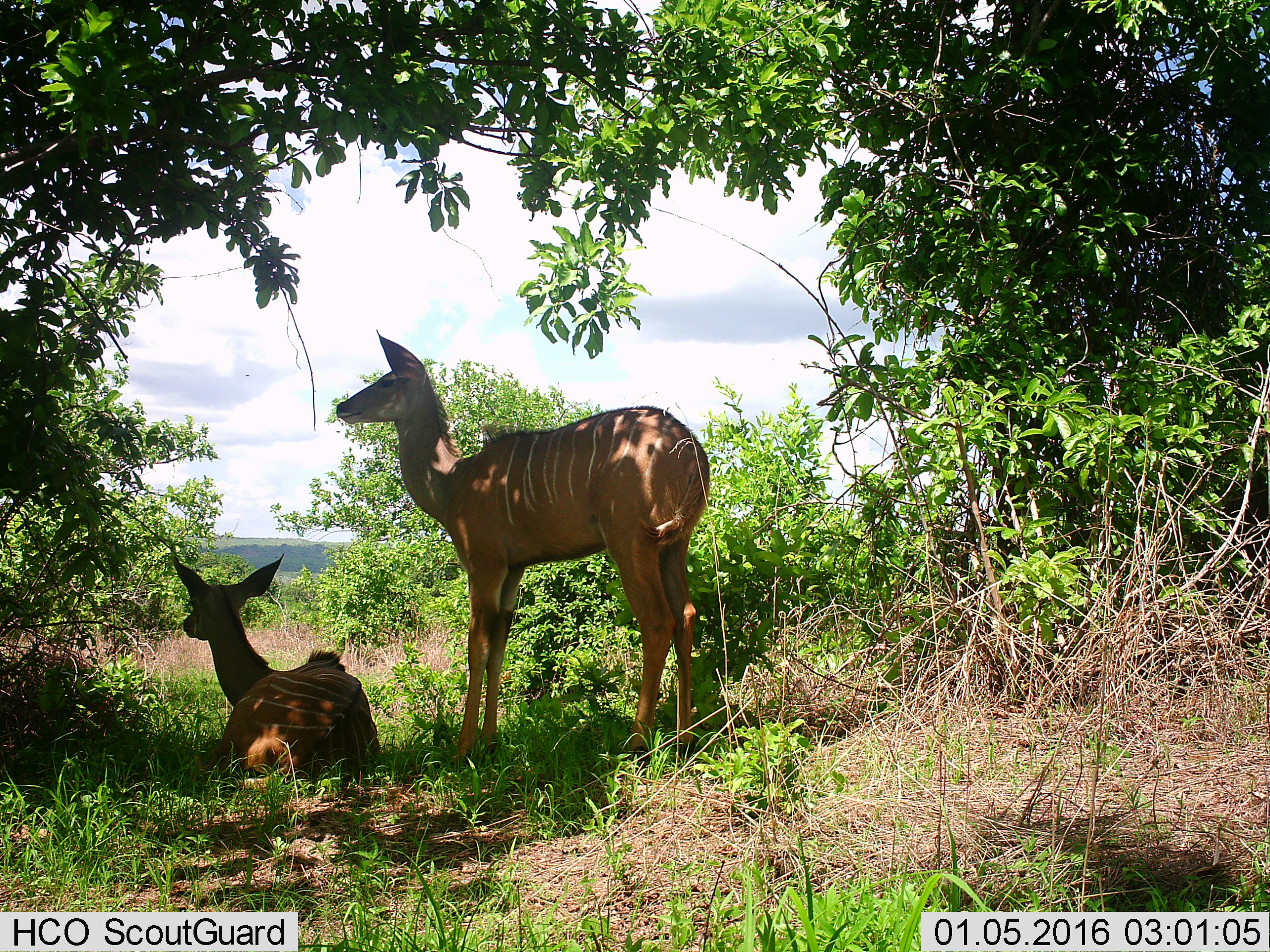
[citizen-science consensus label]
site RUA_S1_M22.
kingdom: Animalia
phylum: Chordata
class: Mammalia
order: Artiodactyla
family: Bovidae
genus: Tragelaphus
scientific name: Tragelaphus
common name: kudu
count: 2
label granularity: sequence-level